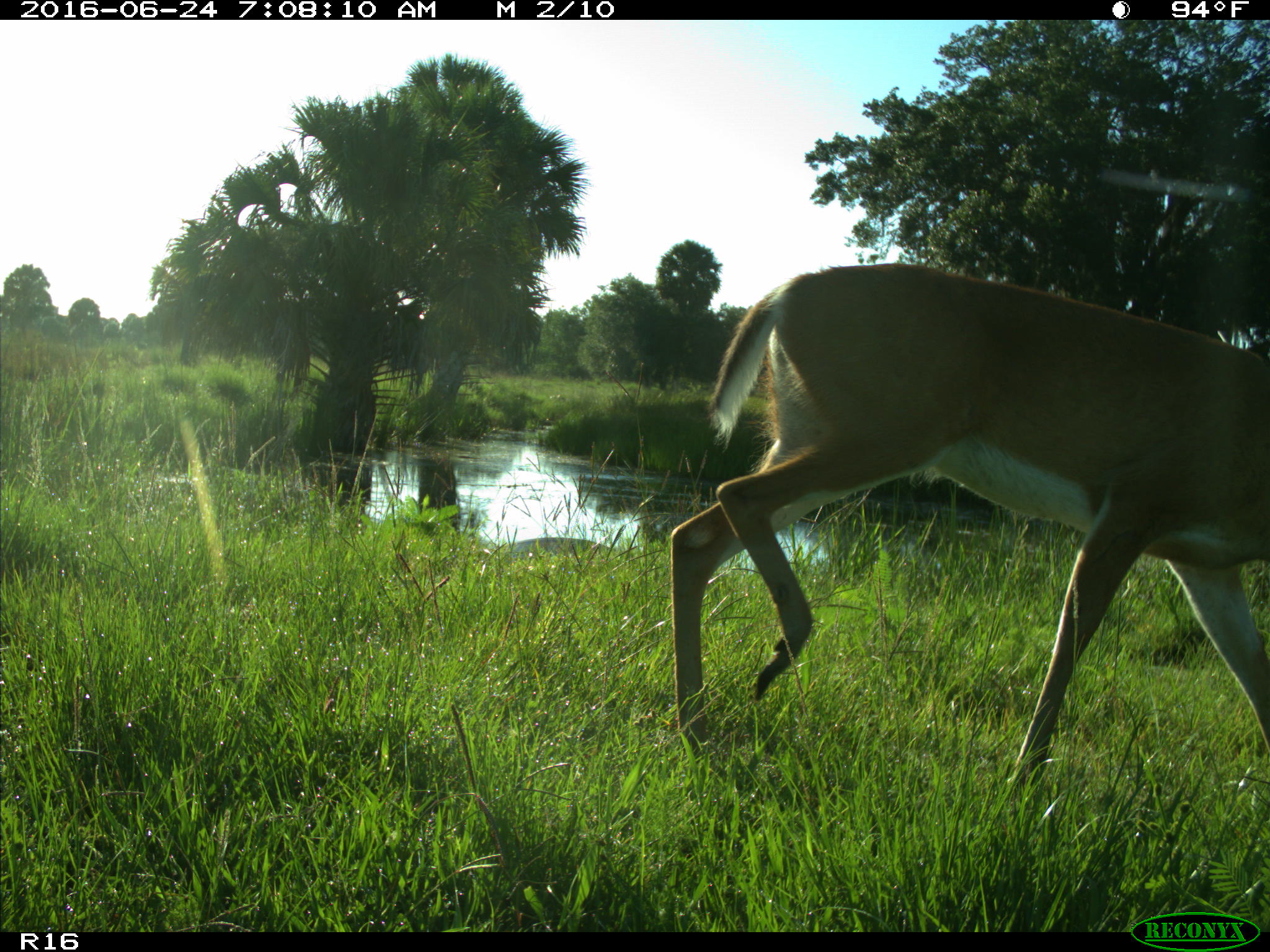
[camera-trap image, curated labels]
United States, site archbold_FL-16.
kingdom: Animalia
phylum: Chordata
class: Mammalia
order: Artiodactyla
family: Cervidae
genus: Odocoileus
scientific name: Odocoileus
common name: deer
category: unidentified deer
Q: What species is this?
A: Unidentified deer (deer) (Odocoileus).